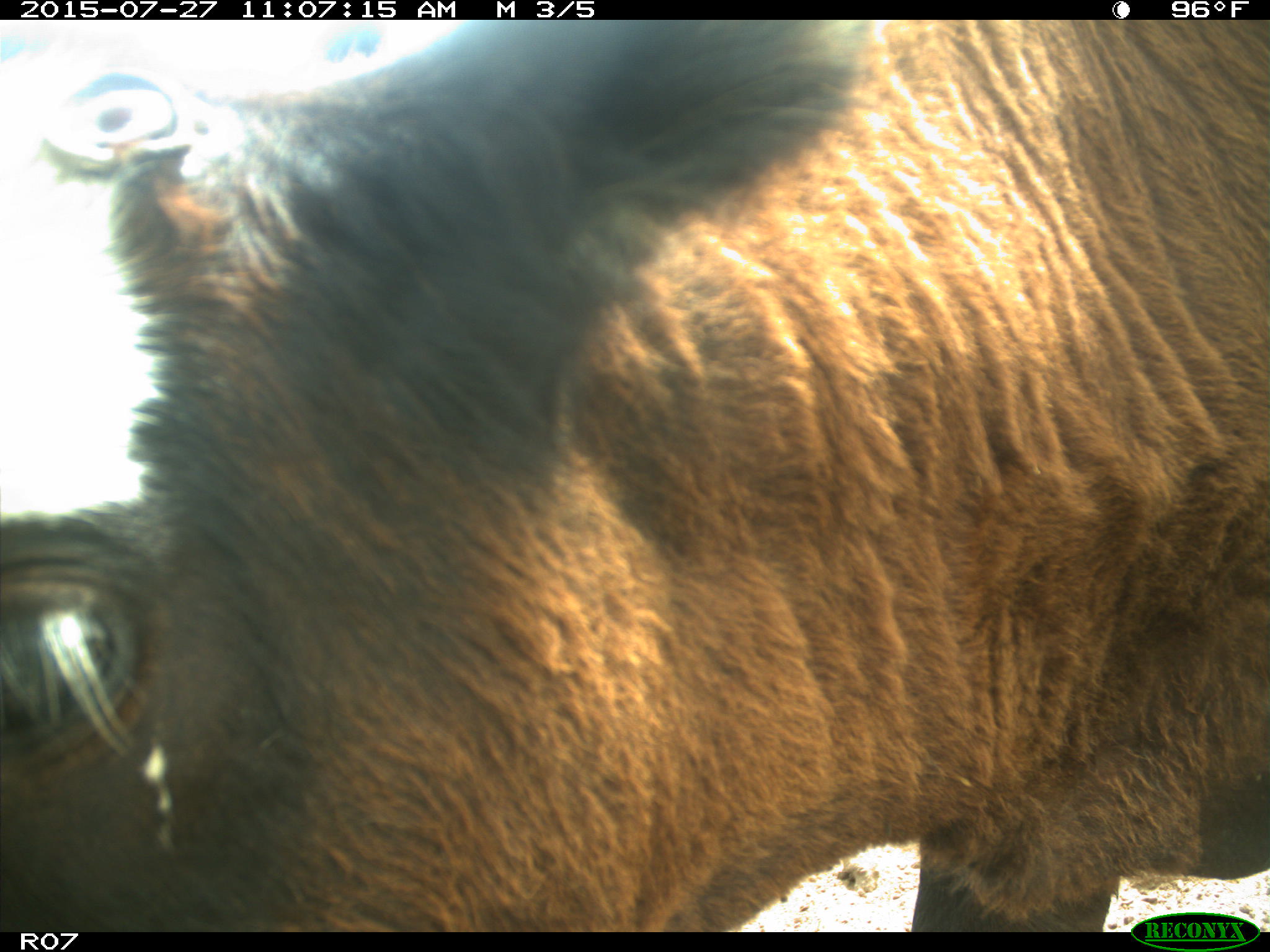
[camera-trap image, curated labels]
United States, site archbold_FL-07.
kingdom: Animalia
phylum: Chordata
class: Mammalia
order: Artiodactyla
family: Bovidae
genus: Bos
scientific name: Bos taurus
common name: domestic cow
Bos taurus (domestic cow).